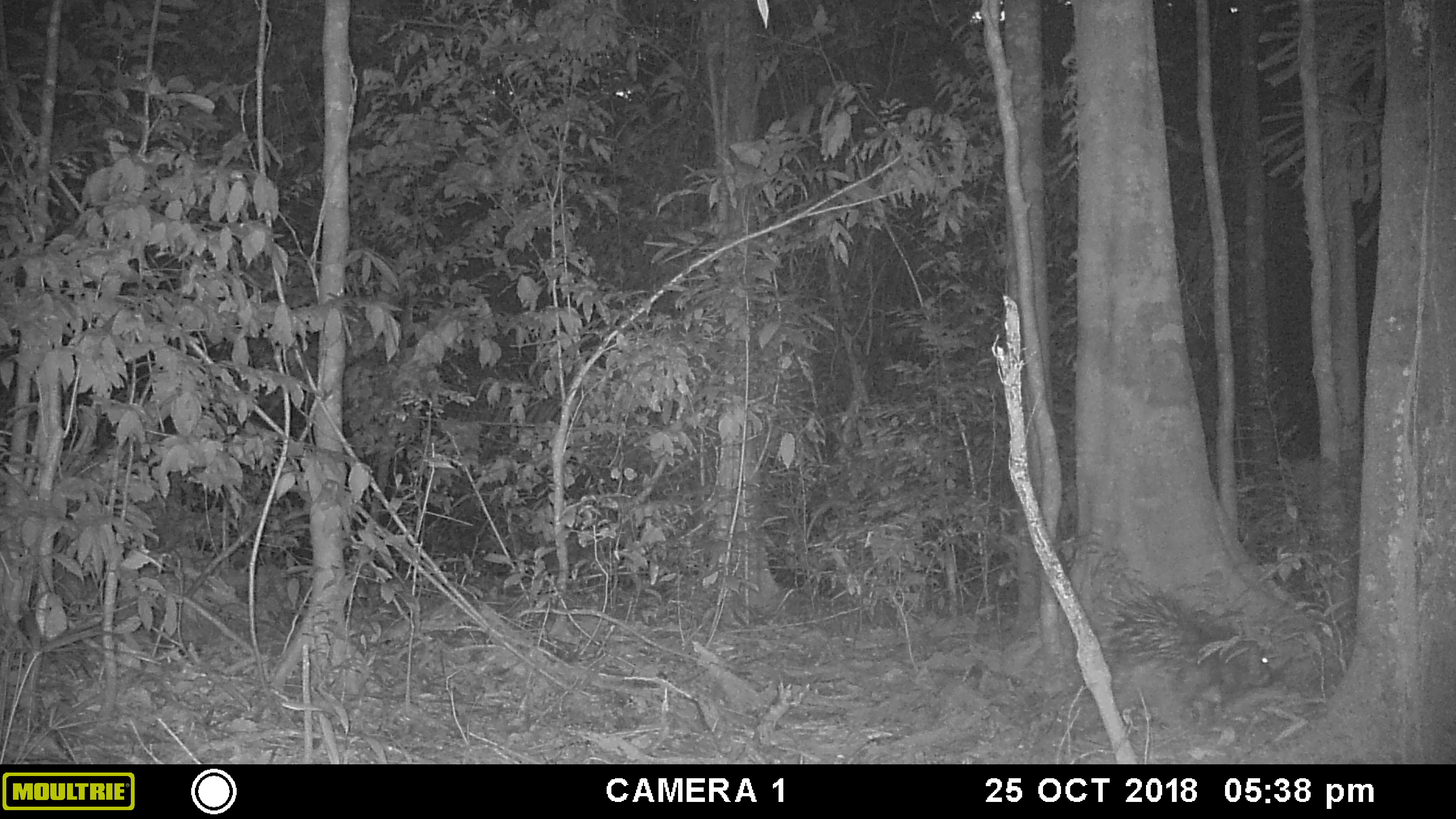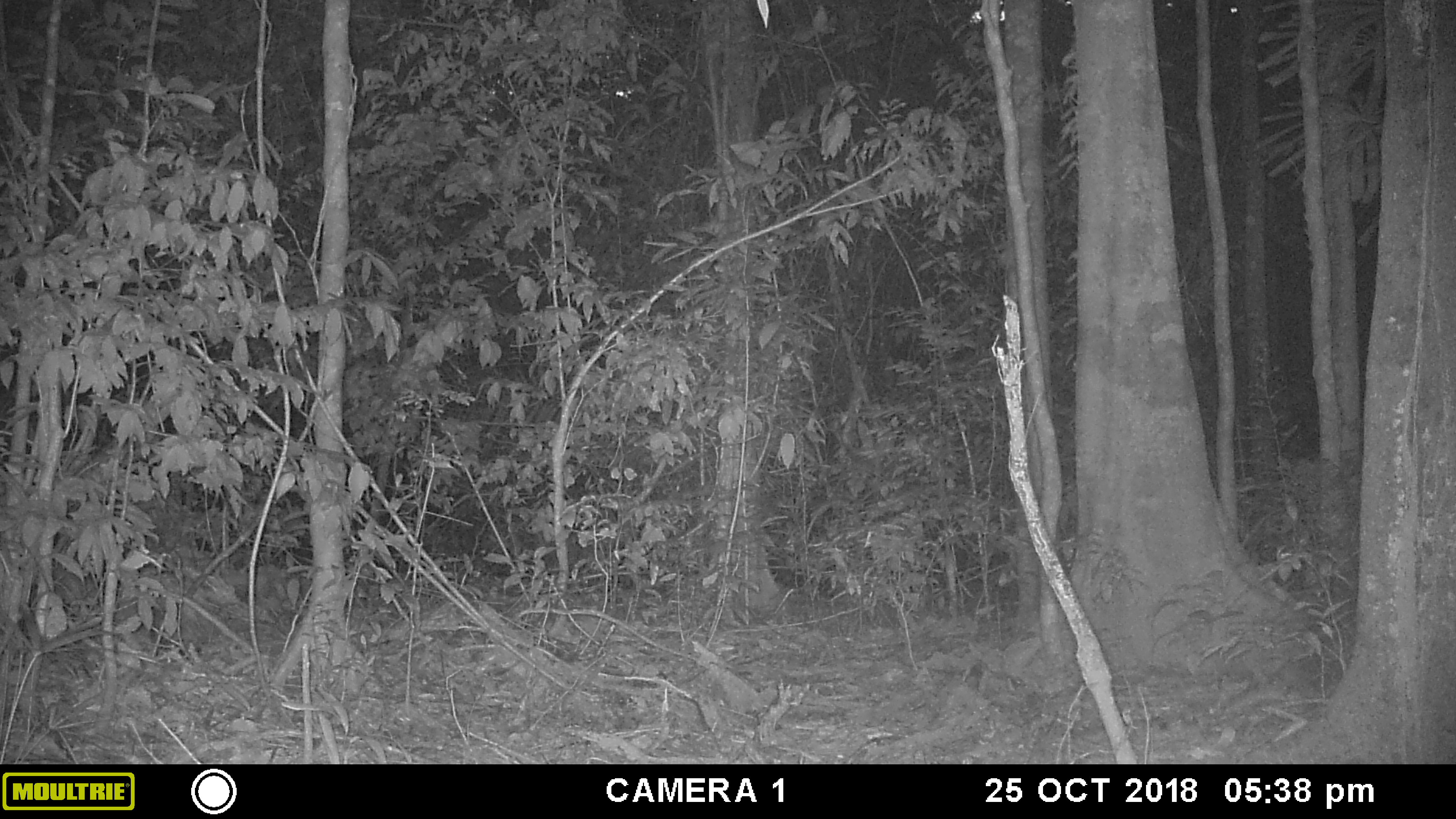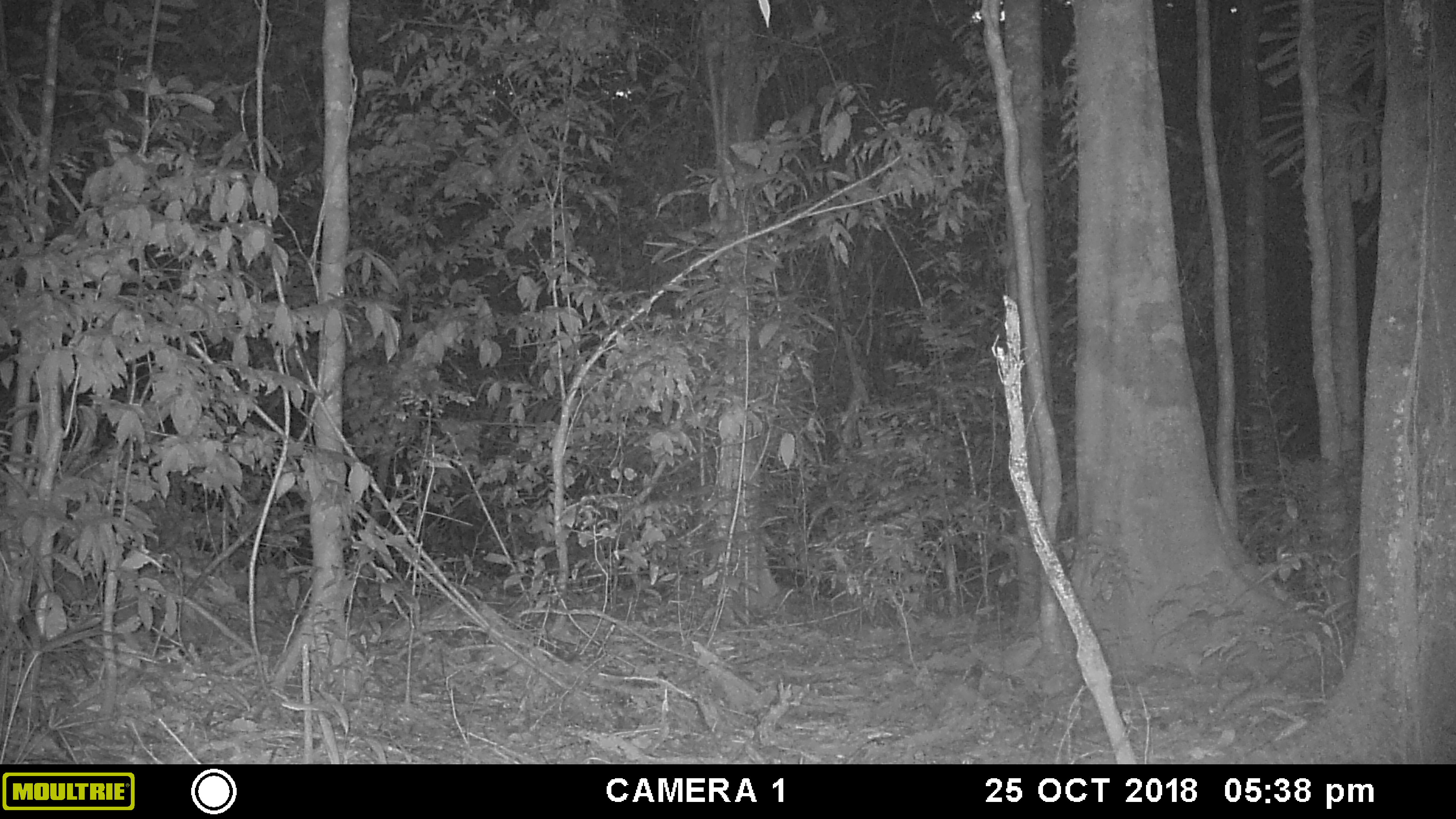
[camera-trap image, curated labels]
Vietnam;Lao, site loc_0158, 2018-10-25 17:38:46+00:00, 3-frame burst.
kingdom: Animalia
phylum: Chordata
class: Mammalia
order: Rodentia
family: Hystricidae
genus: Hystrix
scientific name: Hystrix brachyura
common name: malayan porcupine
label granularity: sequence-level